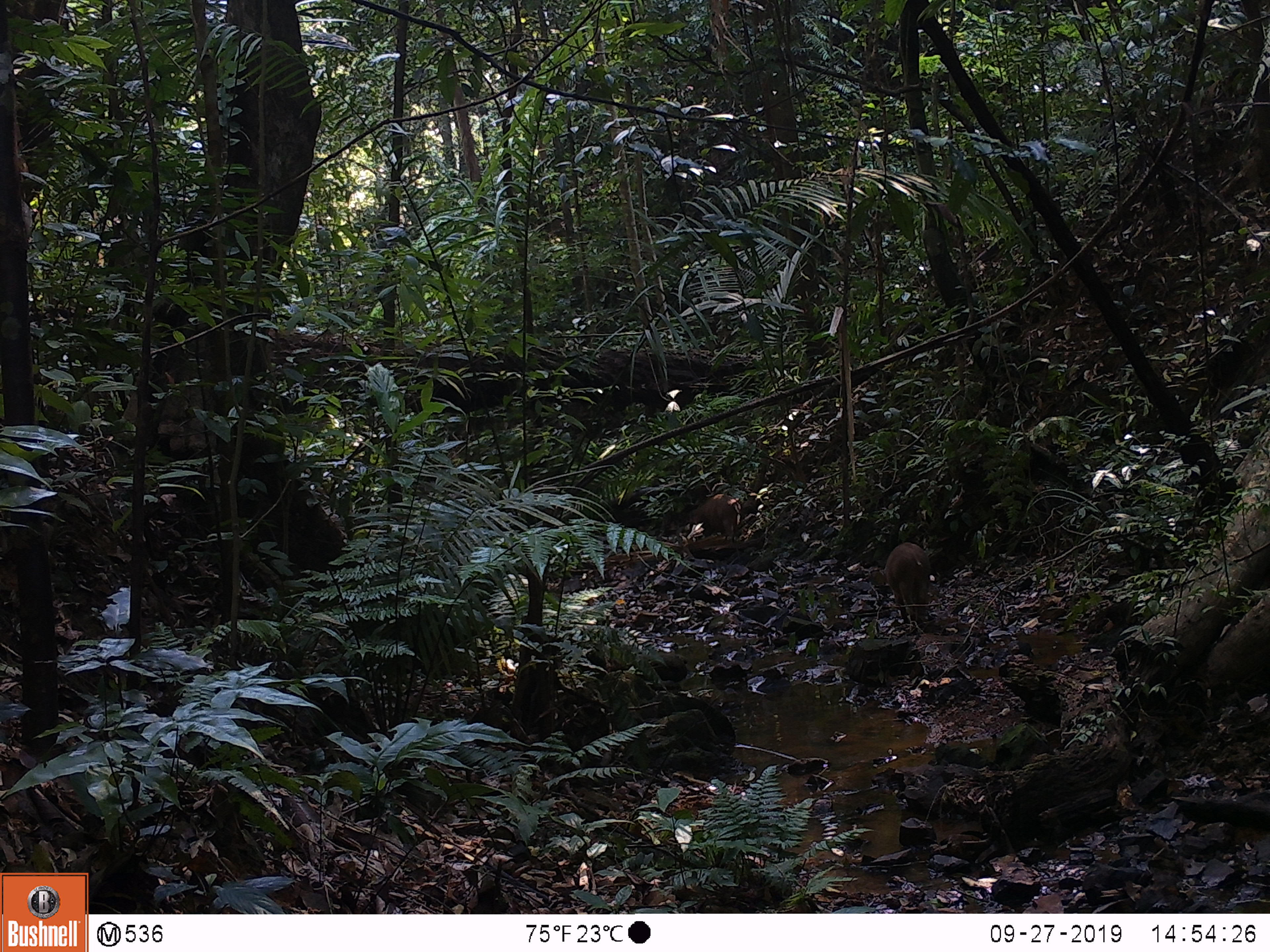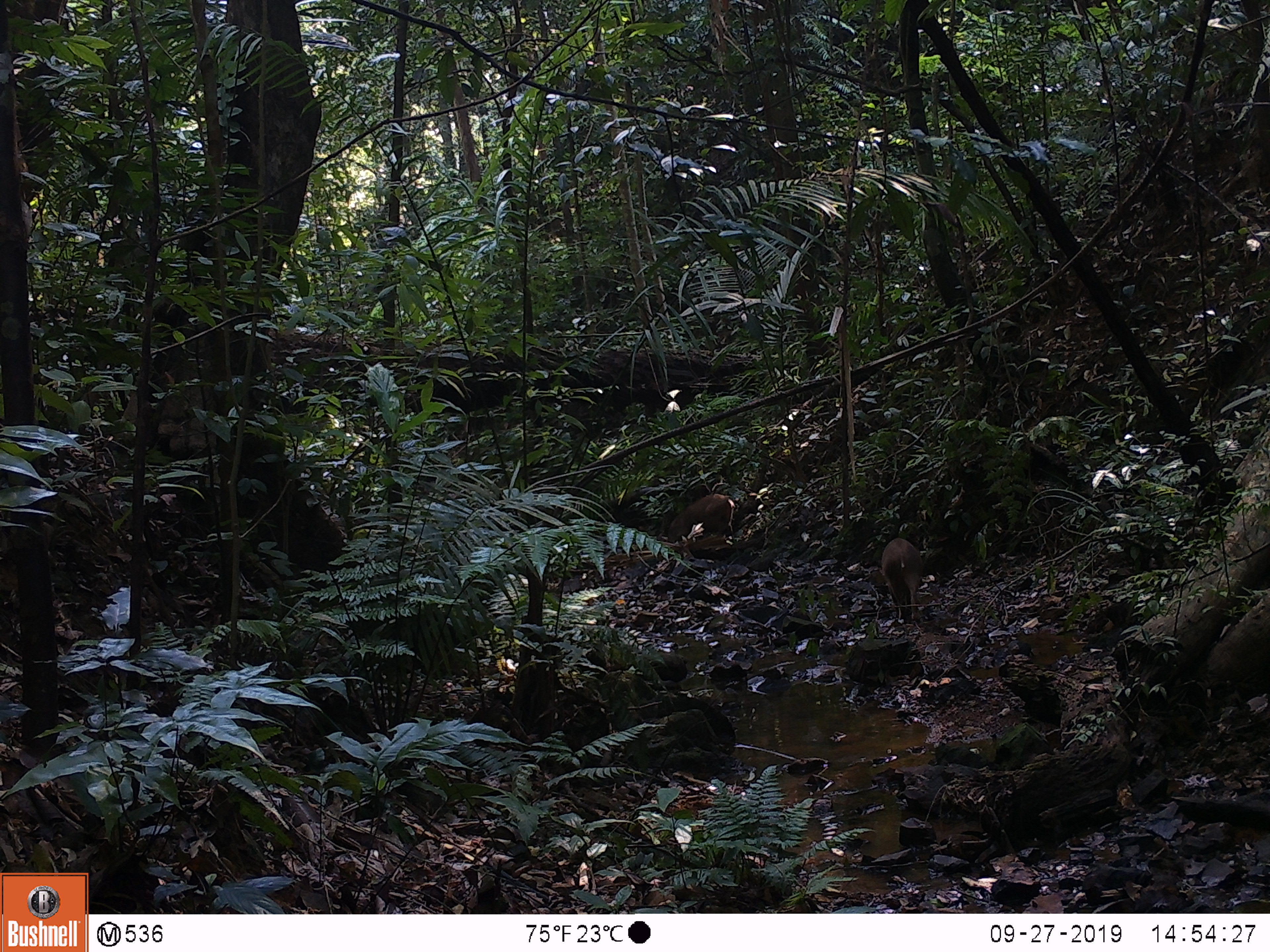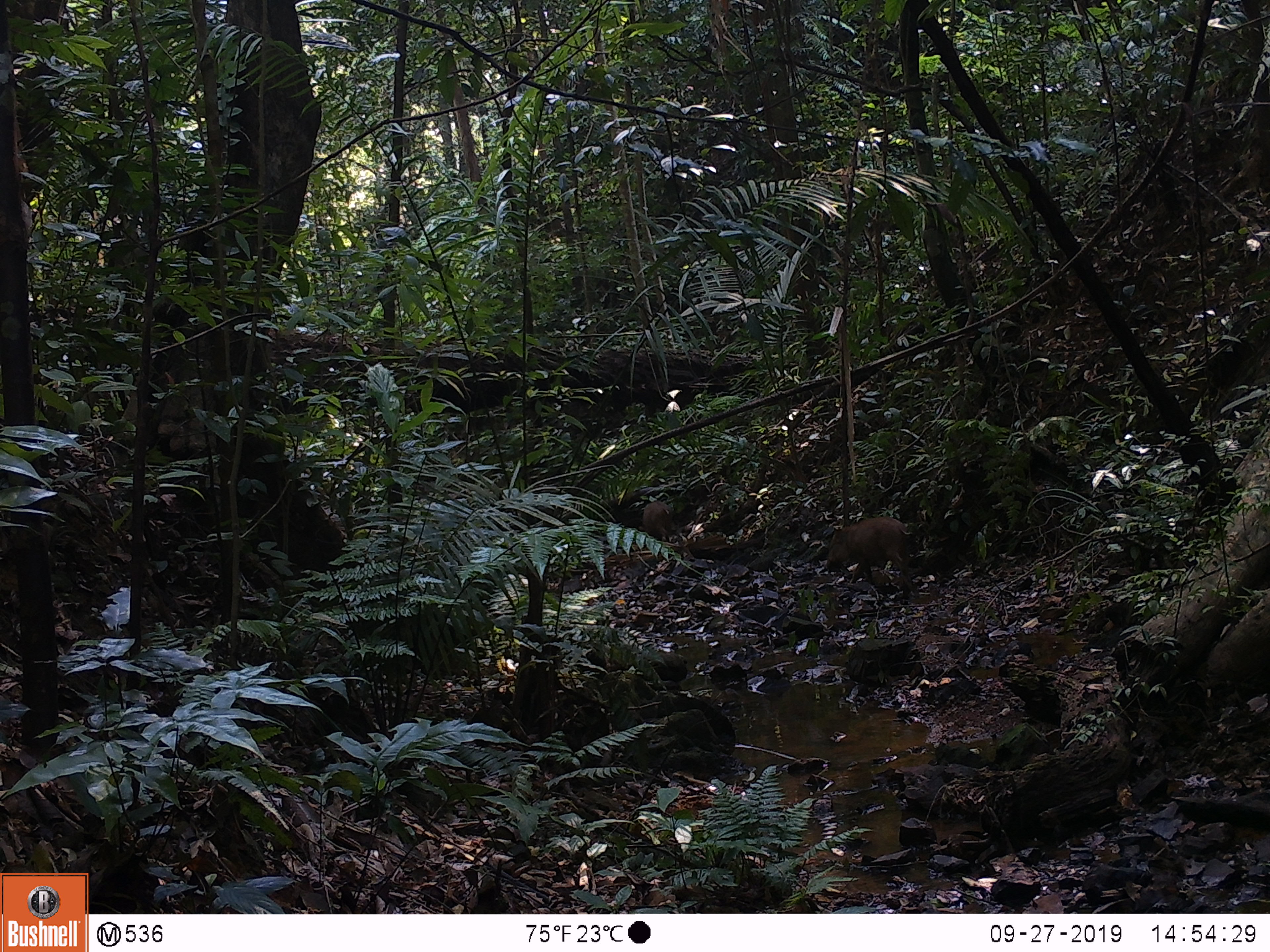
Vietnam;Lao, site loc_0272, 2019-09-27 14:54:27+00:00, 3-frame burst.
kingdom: Animalia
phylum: Chordata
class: Mammalia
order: Artiodactyla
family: Suidae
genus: Sus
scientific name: Sus scrofa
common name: eurasian wild pig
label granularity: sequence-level